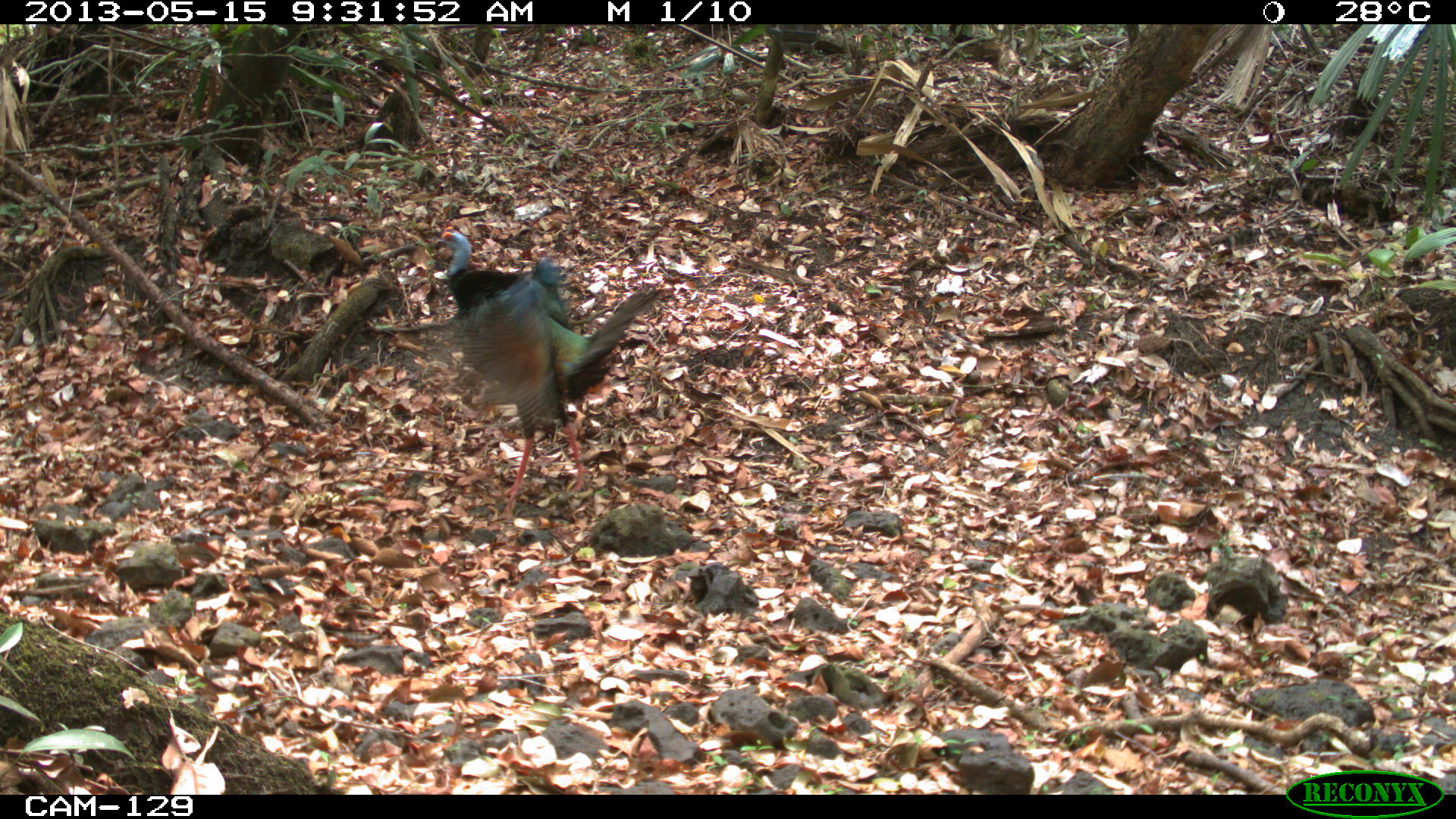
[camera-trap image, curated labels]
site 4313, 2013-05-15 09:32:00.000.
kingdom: Animalia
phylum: Chordata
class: Aves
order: Galliformes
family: Phasianidae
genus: Meleagris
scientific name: Meleagris ocellata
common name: ocellated turkey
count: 2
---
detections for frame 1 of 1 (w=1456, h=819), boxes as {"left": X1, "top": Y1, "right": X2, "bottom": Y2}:
meleagris ocellata: {"left": 428, "top": 221, "right": 662, "bottom": 510}